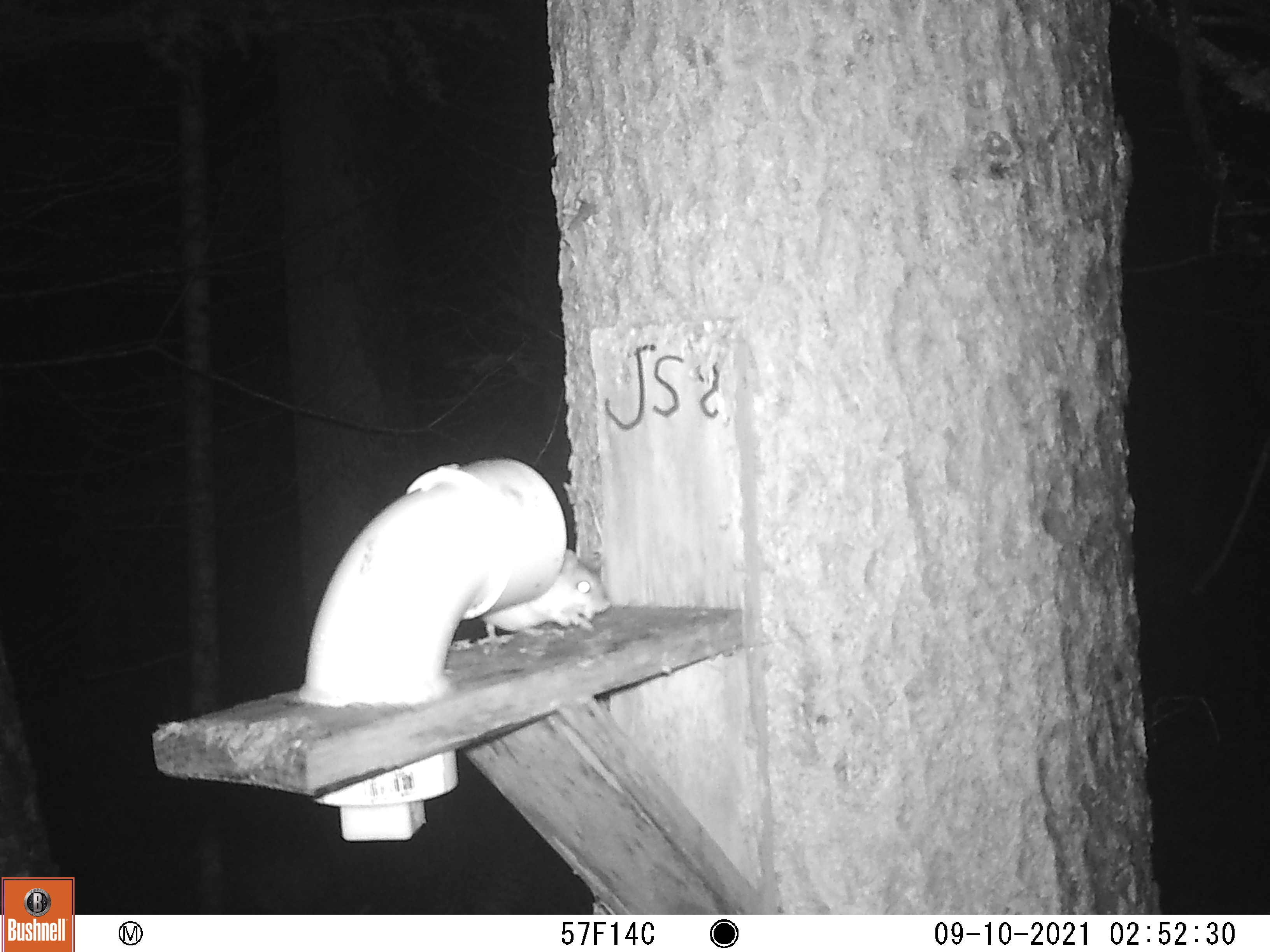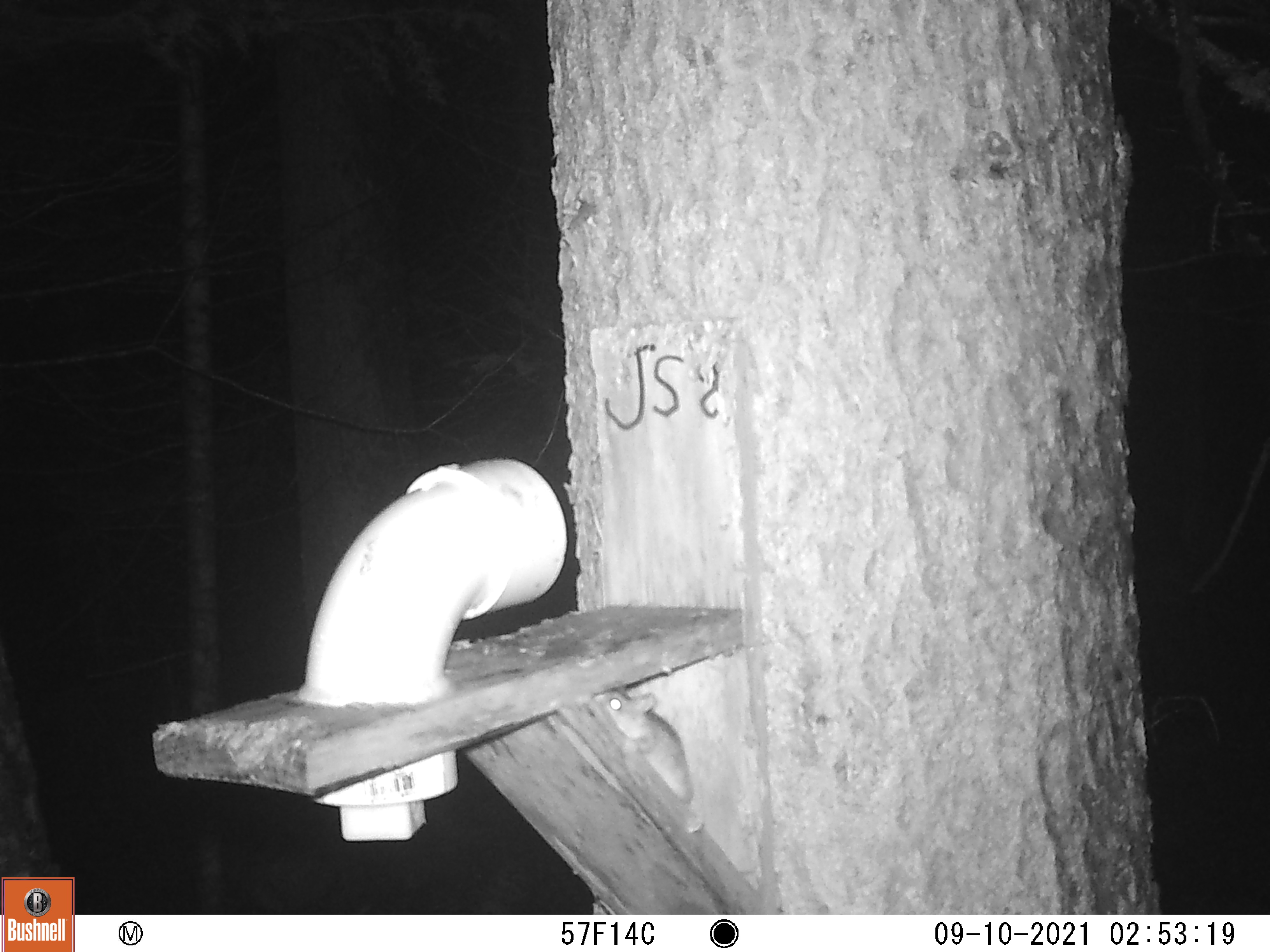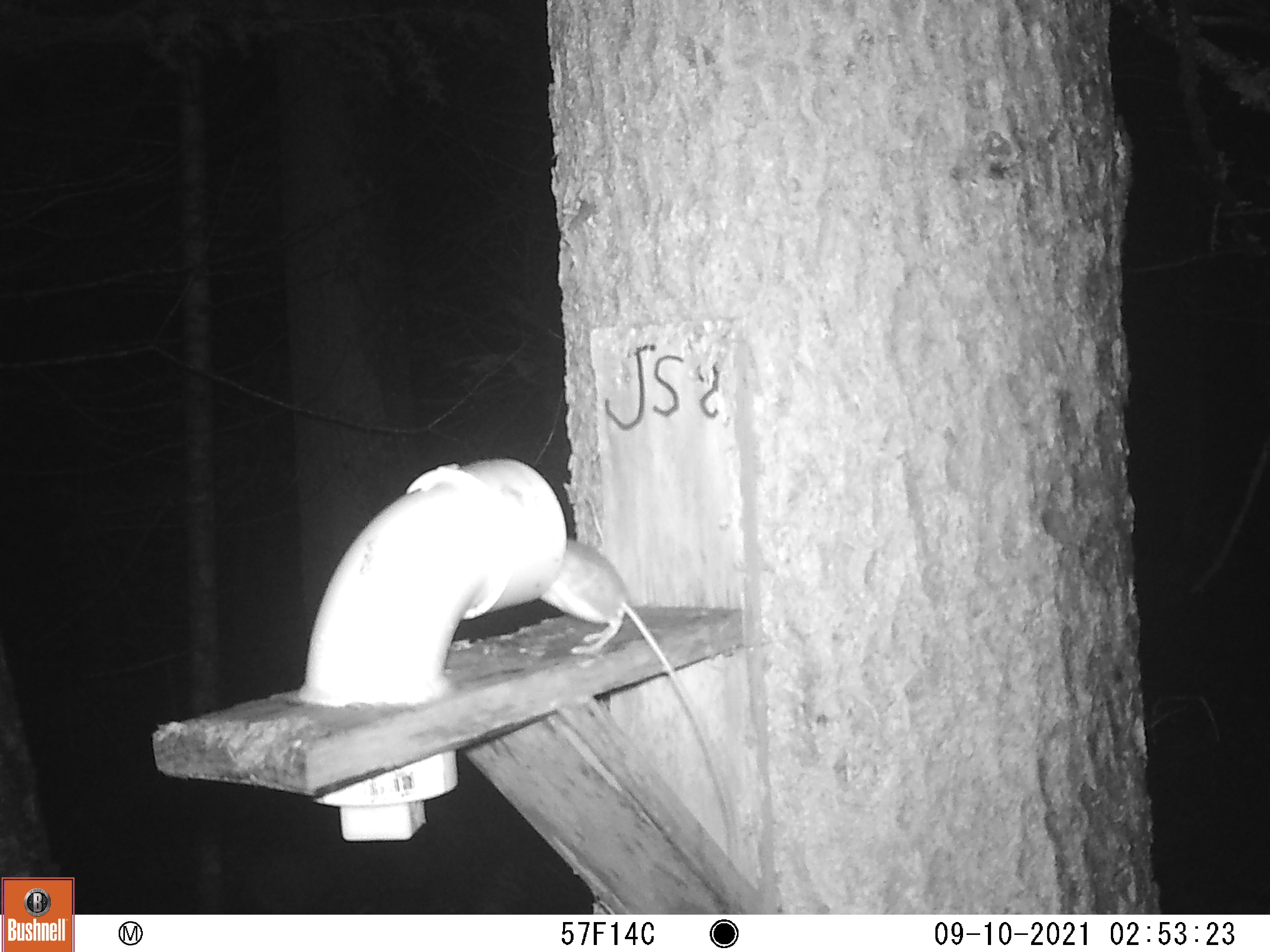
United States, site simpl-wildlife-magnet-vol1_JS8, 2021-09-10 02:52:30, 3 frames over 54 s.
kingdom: Animalia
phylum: Chordata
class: Mammalia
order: Rodentia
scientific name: Rodentia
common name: mouse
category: mouse sp.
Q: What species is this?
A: Mouse sp. (mouse) (Rodentia).